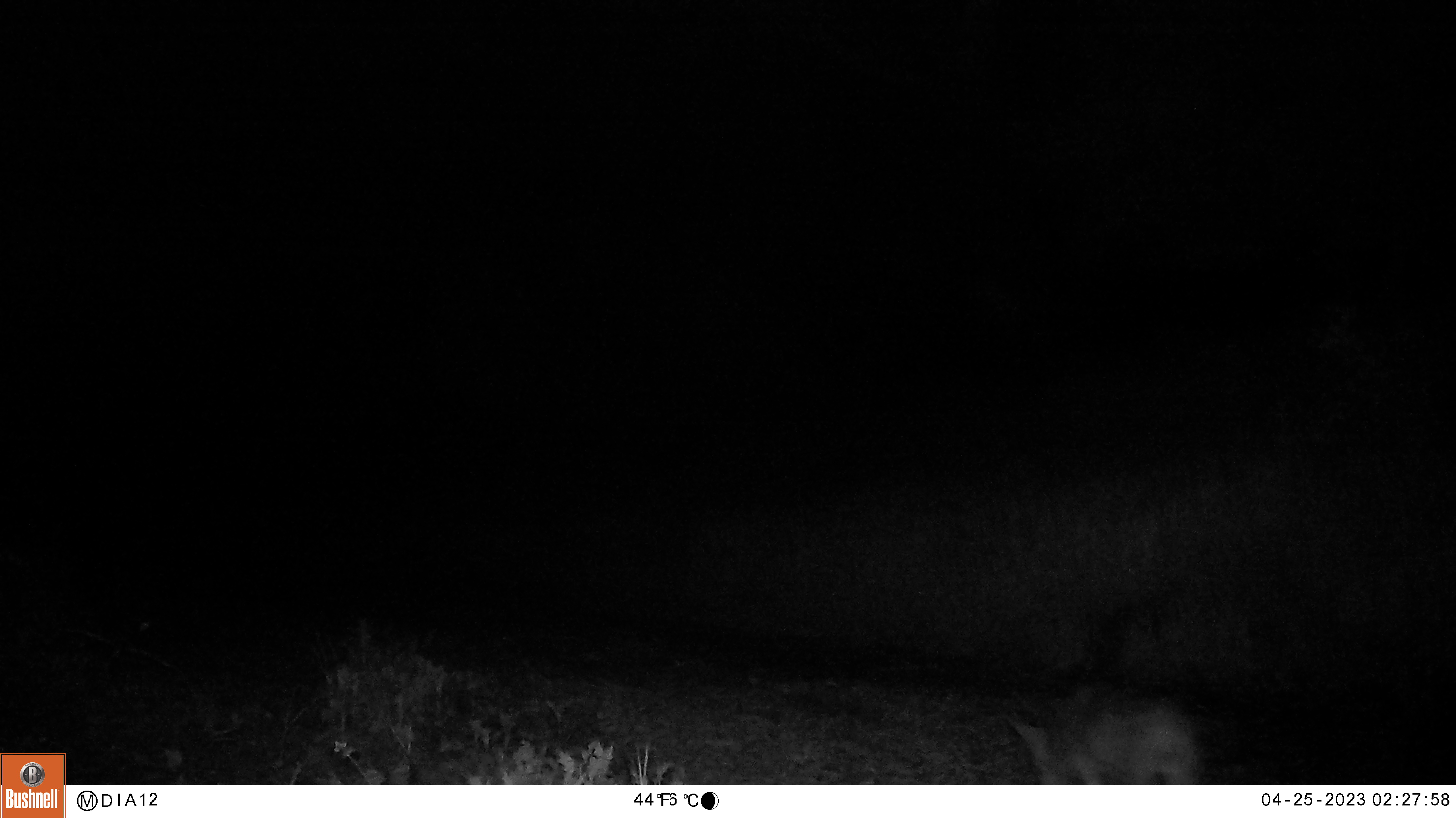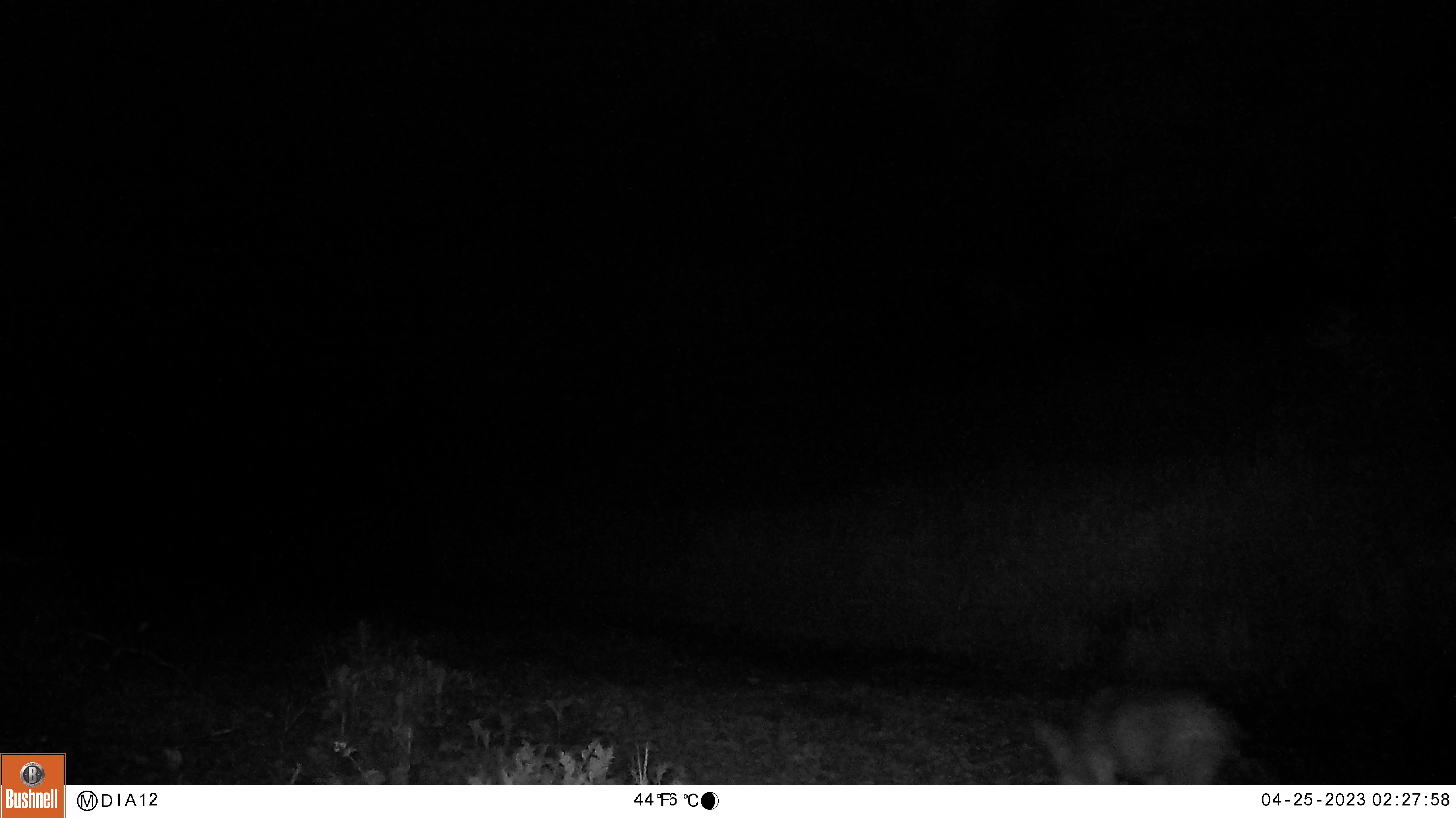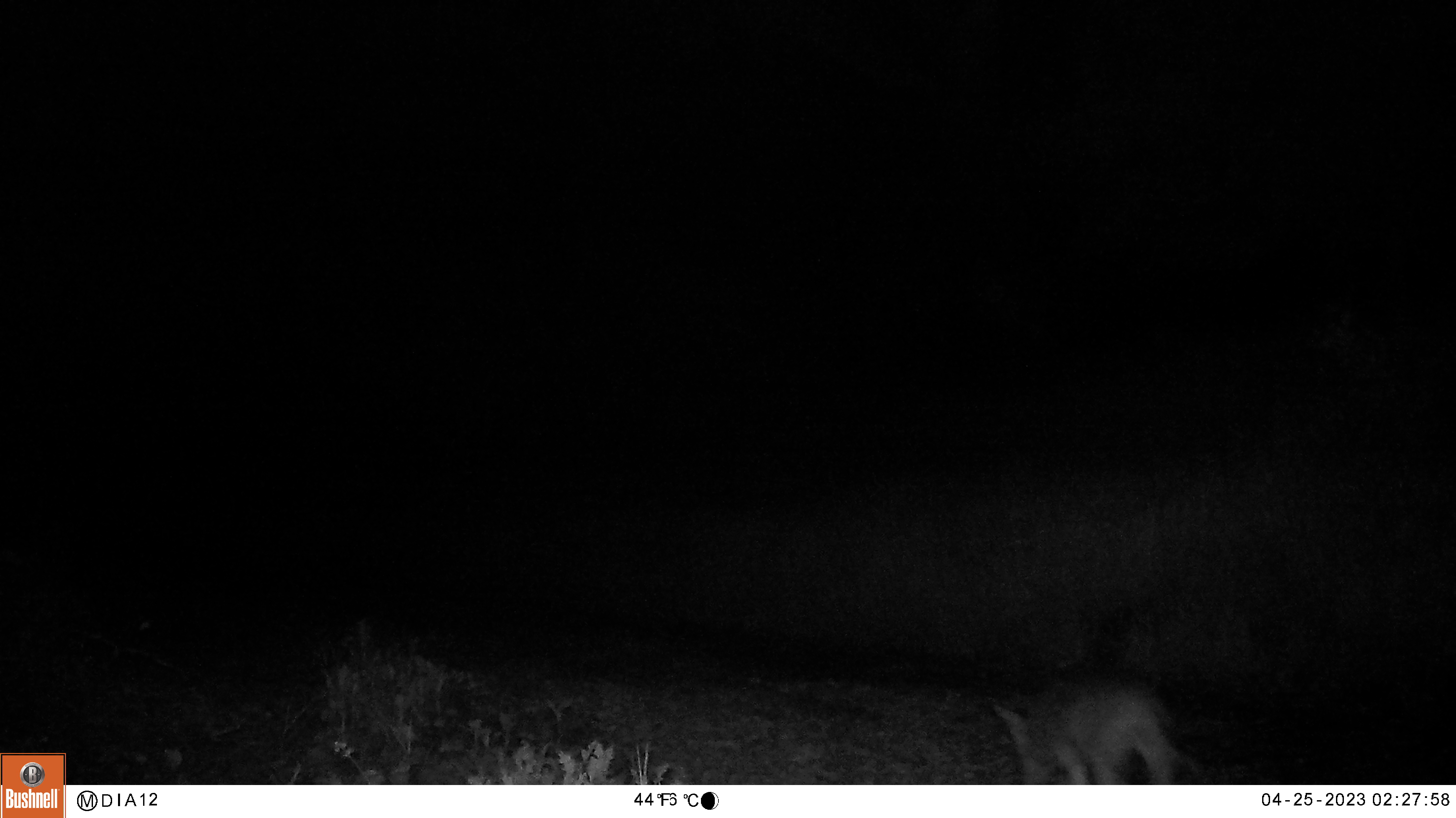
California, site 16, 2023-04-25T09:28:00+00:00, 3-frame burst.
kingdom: Animalia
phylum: Chordata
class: Mammalia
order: Carnivora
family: Canidae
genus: Canis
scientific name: Canis latrans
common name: coyote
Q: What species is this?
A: Coyote (Canis latrans).